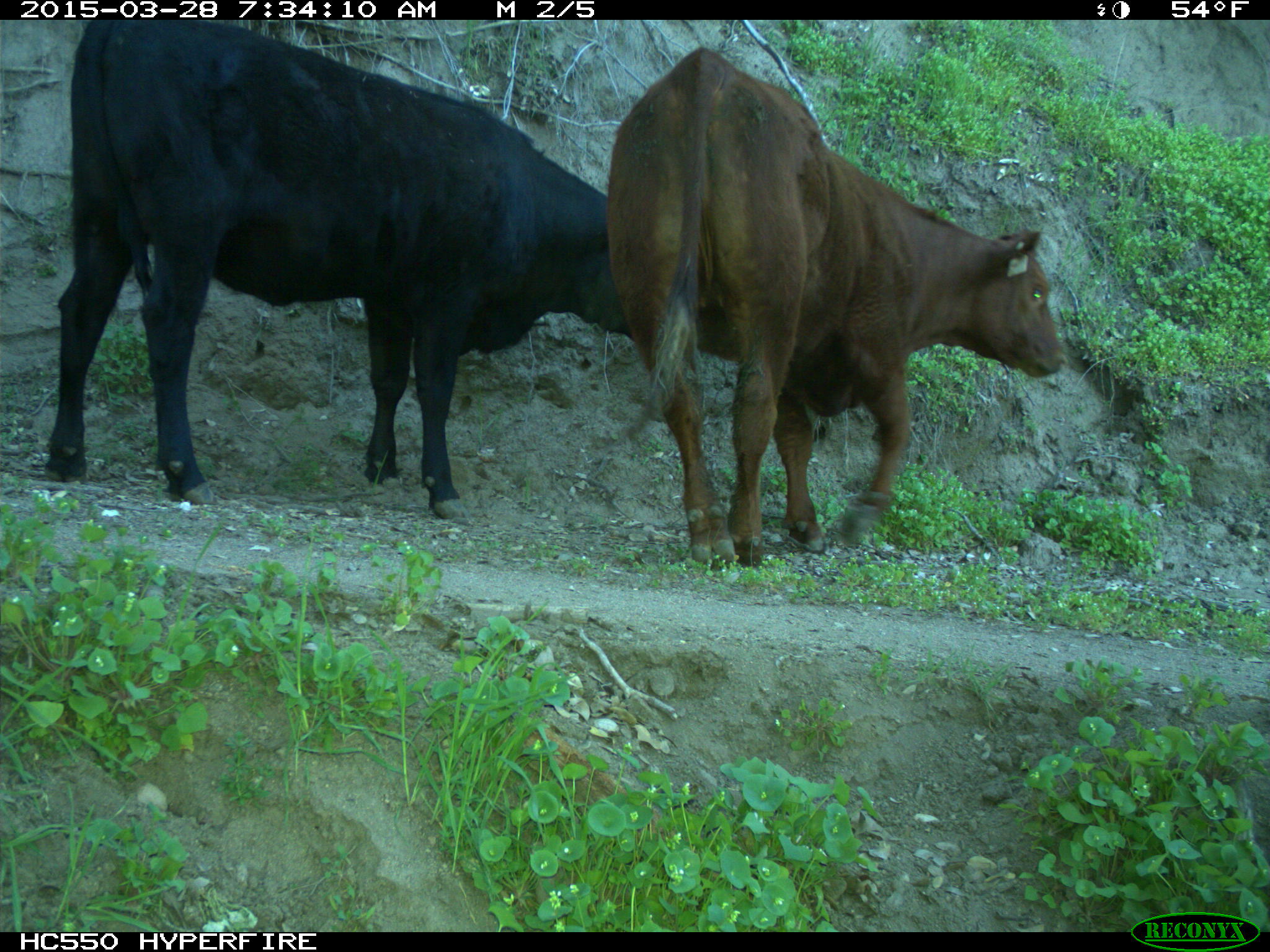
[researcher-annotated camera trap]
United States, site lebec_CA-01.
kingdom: Animalia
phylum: Chordata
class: Mammalia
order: Artiodactyla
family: Bovidae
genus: Bos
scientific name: Bos taurus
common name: domestic cow